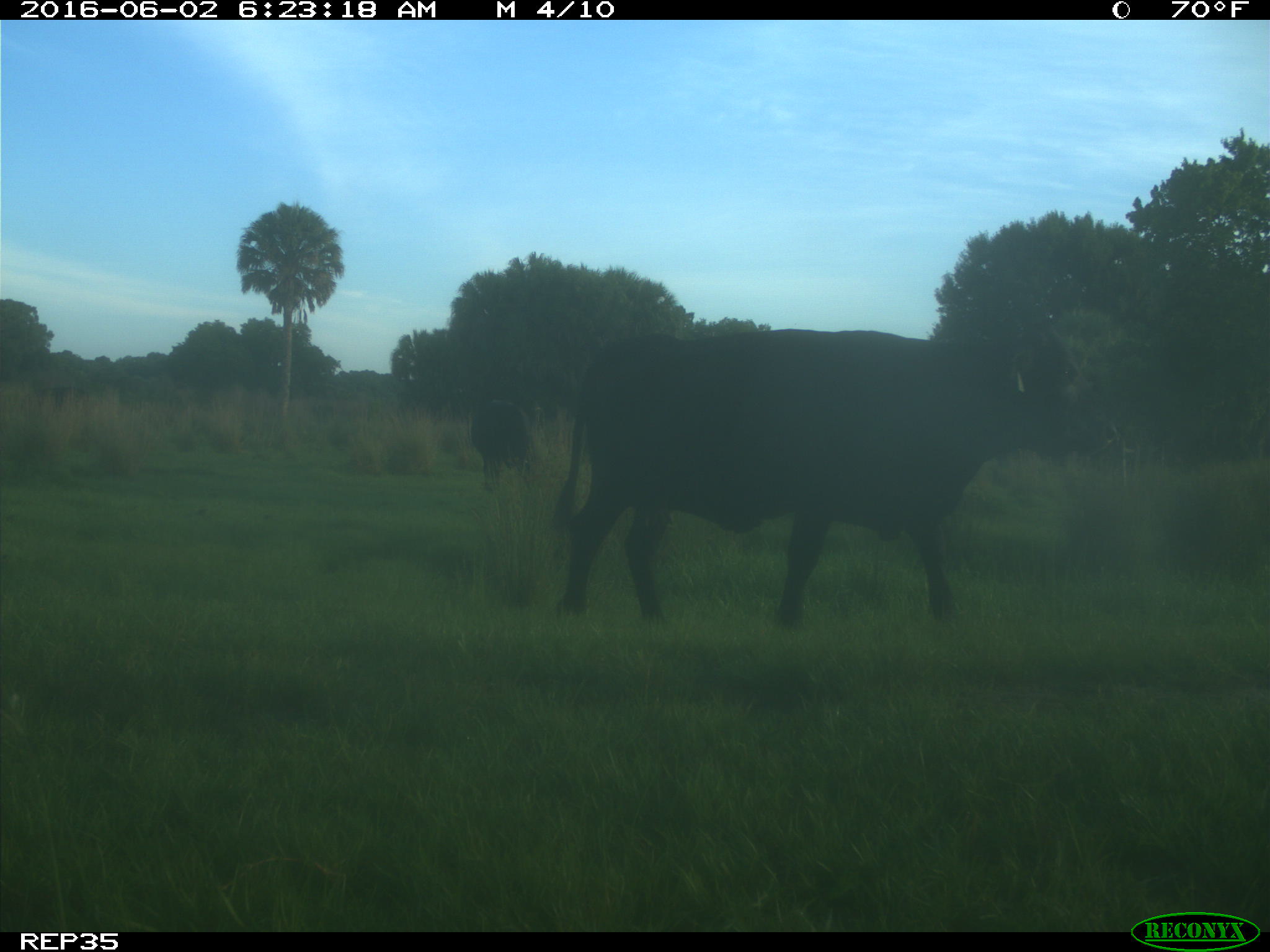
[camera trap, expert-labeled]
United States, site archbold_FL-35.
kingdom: Animalia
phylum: Chordata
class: Mammalia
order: Artiodactyla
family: Bovidae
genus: Bos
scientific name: Bos taurus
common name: domestic cow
Bos taurus (domestic cow).